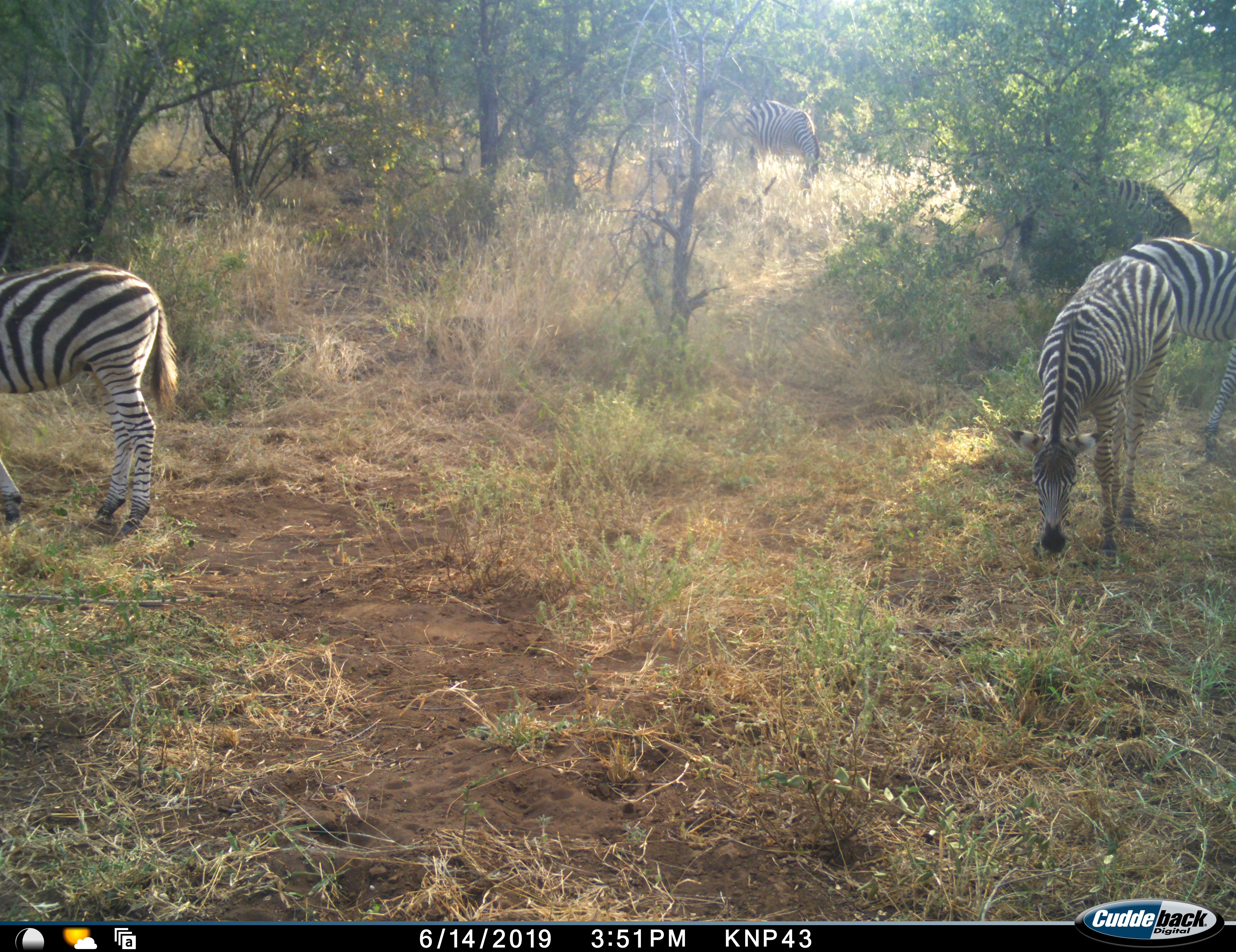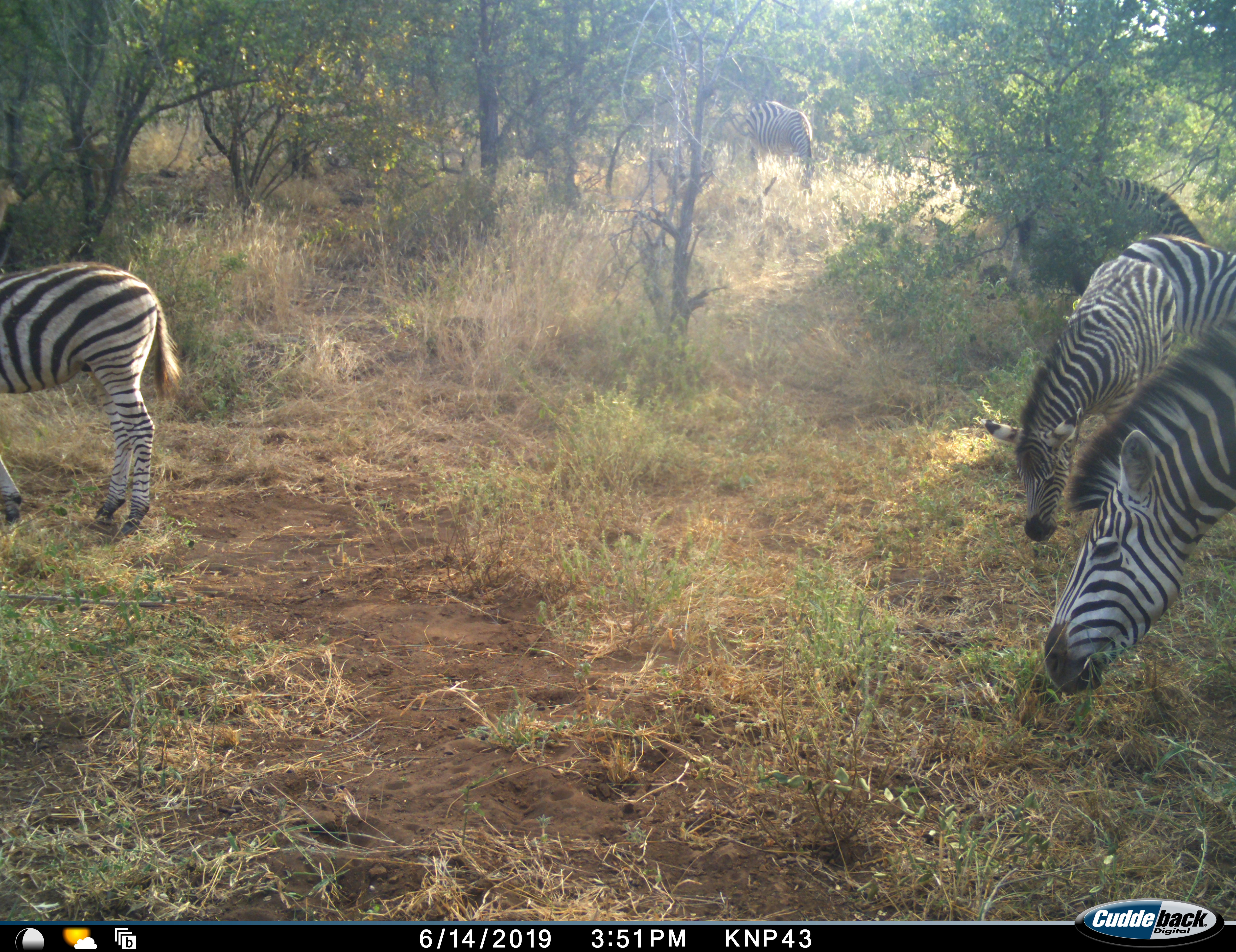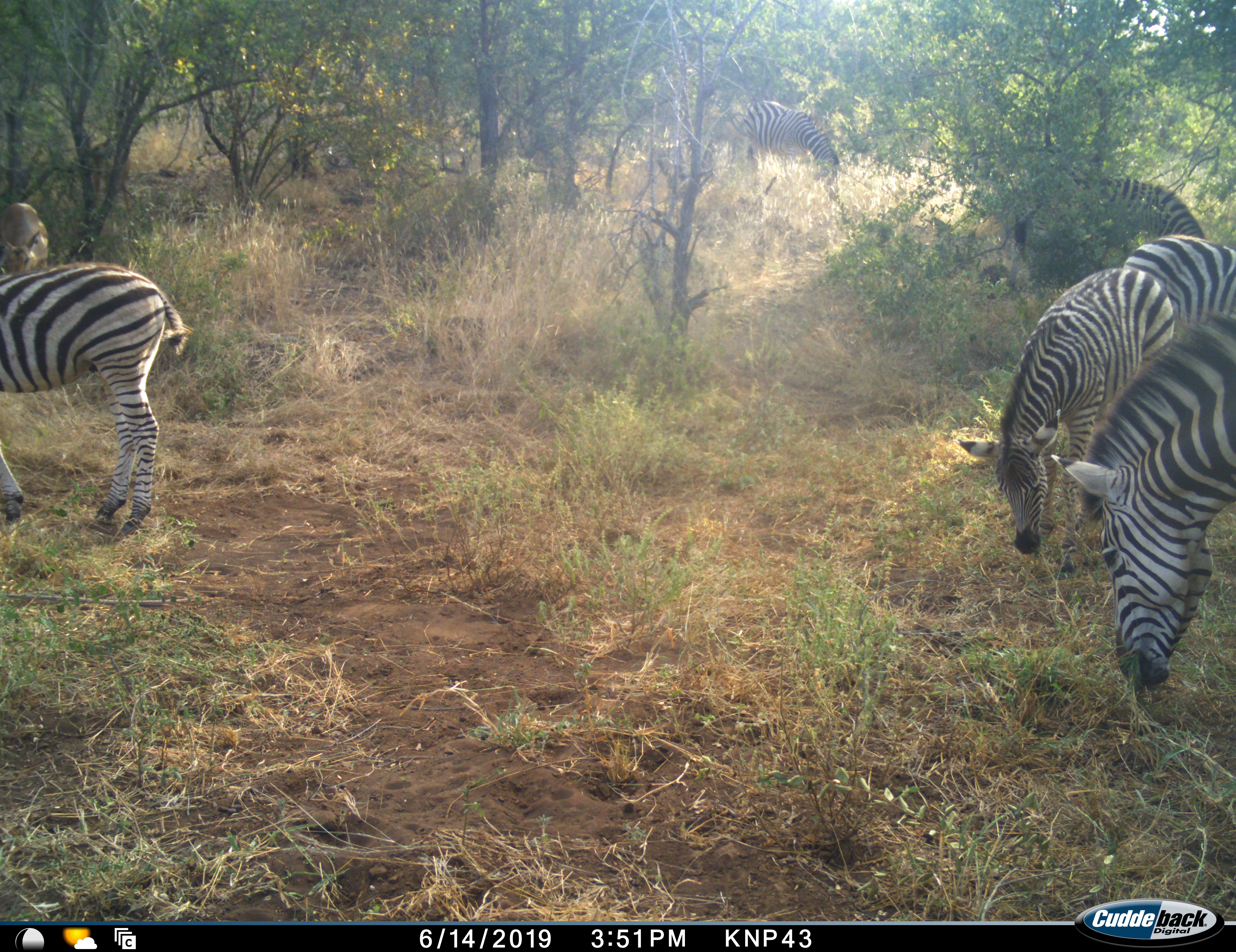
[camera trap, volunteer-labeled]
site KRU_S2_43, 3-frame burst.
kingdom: Animalia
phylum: Chordata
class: Mammalia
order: Perissodactyla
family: Equidae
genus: Equus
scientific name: Equus quagga burchellii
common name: burchell's zebra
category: zebraburchells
Zebraburchells (burchell's zebra) (Equus quagga burchellii), count 5. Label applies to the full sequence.